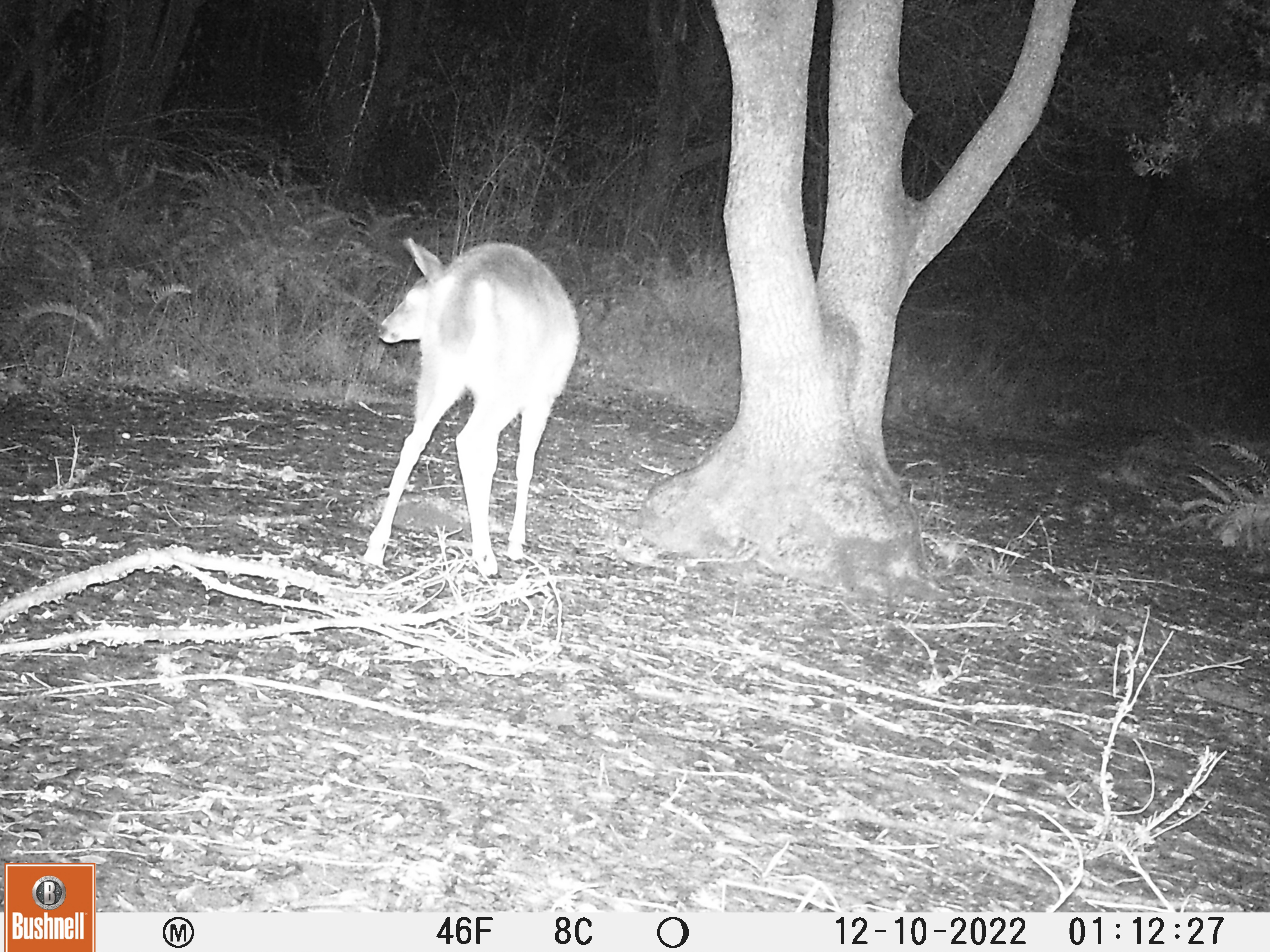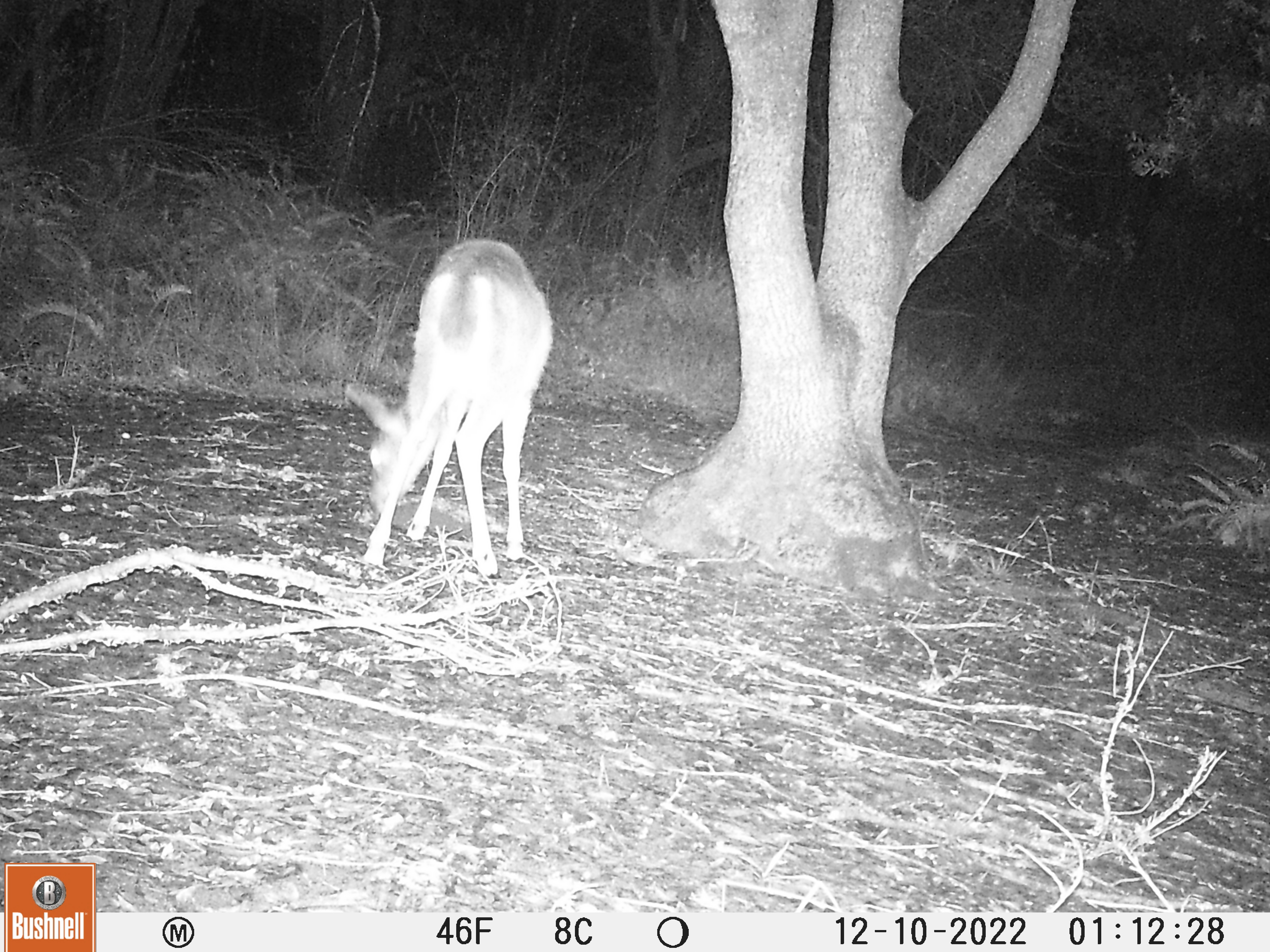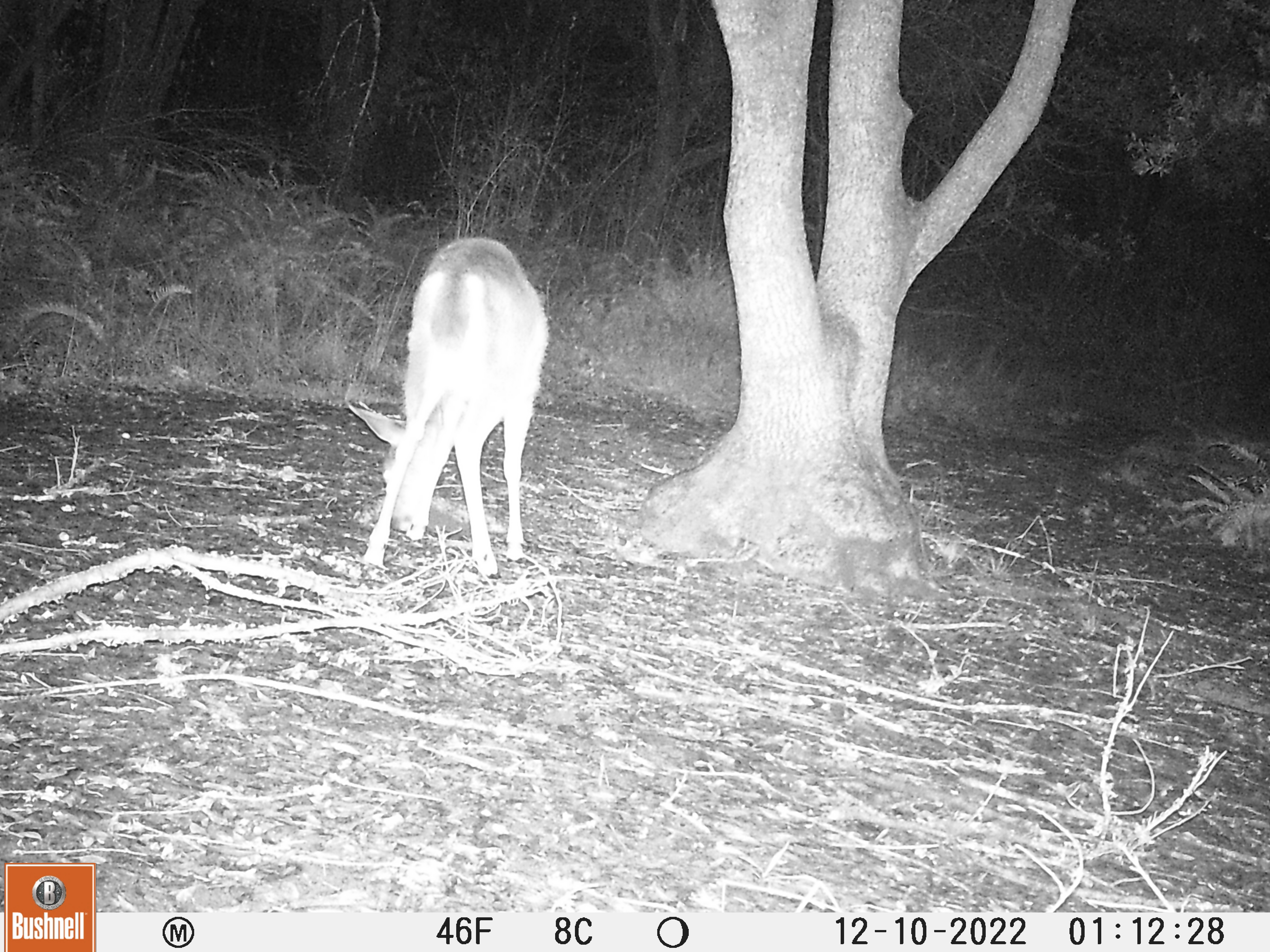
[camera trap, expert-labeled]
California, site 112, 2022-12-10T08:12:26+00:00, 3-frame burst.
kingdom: Animalia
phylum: Chordata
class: Mammalia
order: Artiodactyla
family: Cervidae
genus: Odocoileus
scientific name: Odocoileus hemionus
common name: mule deer